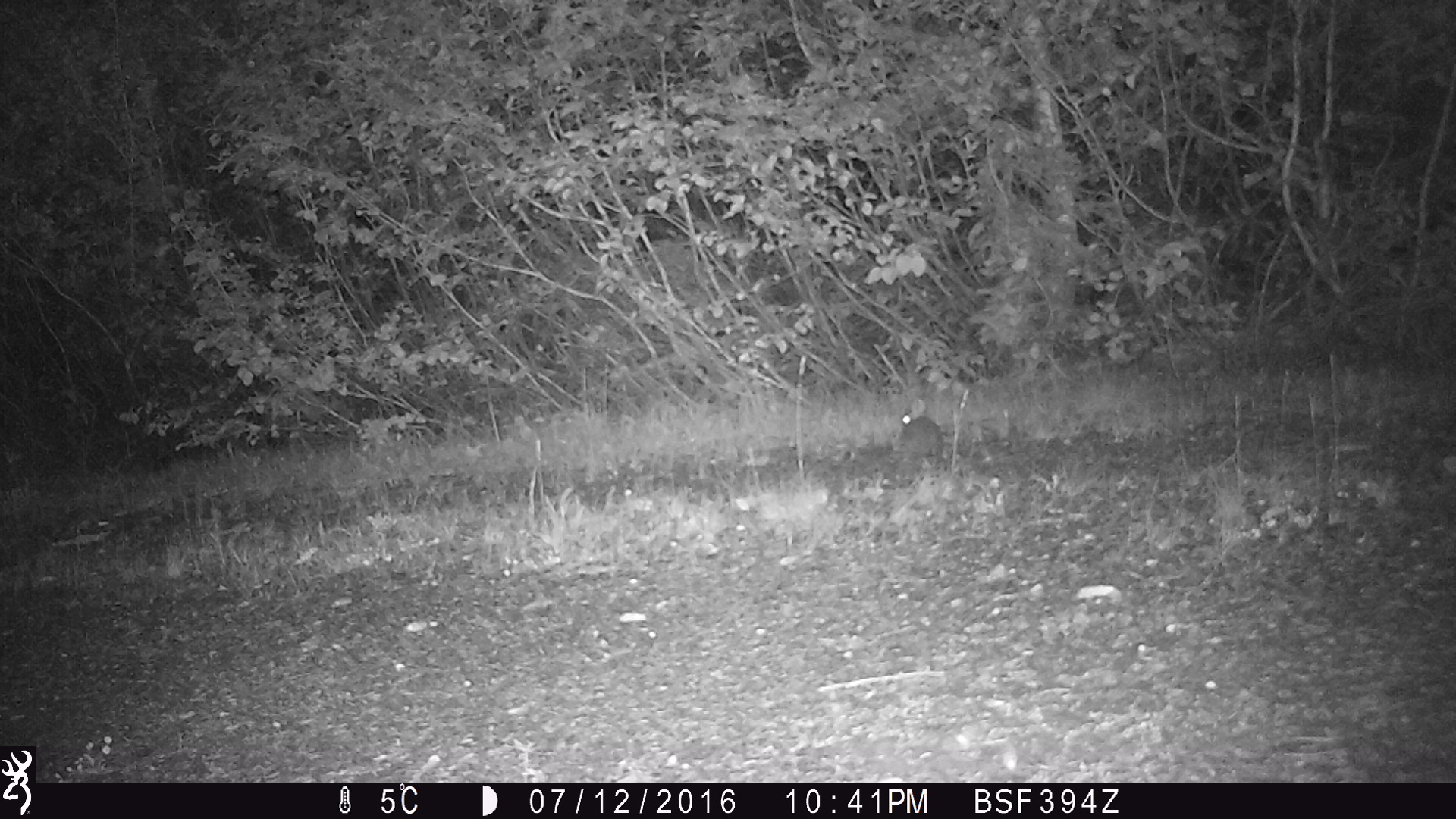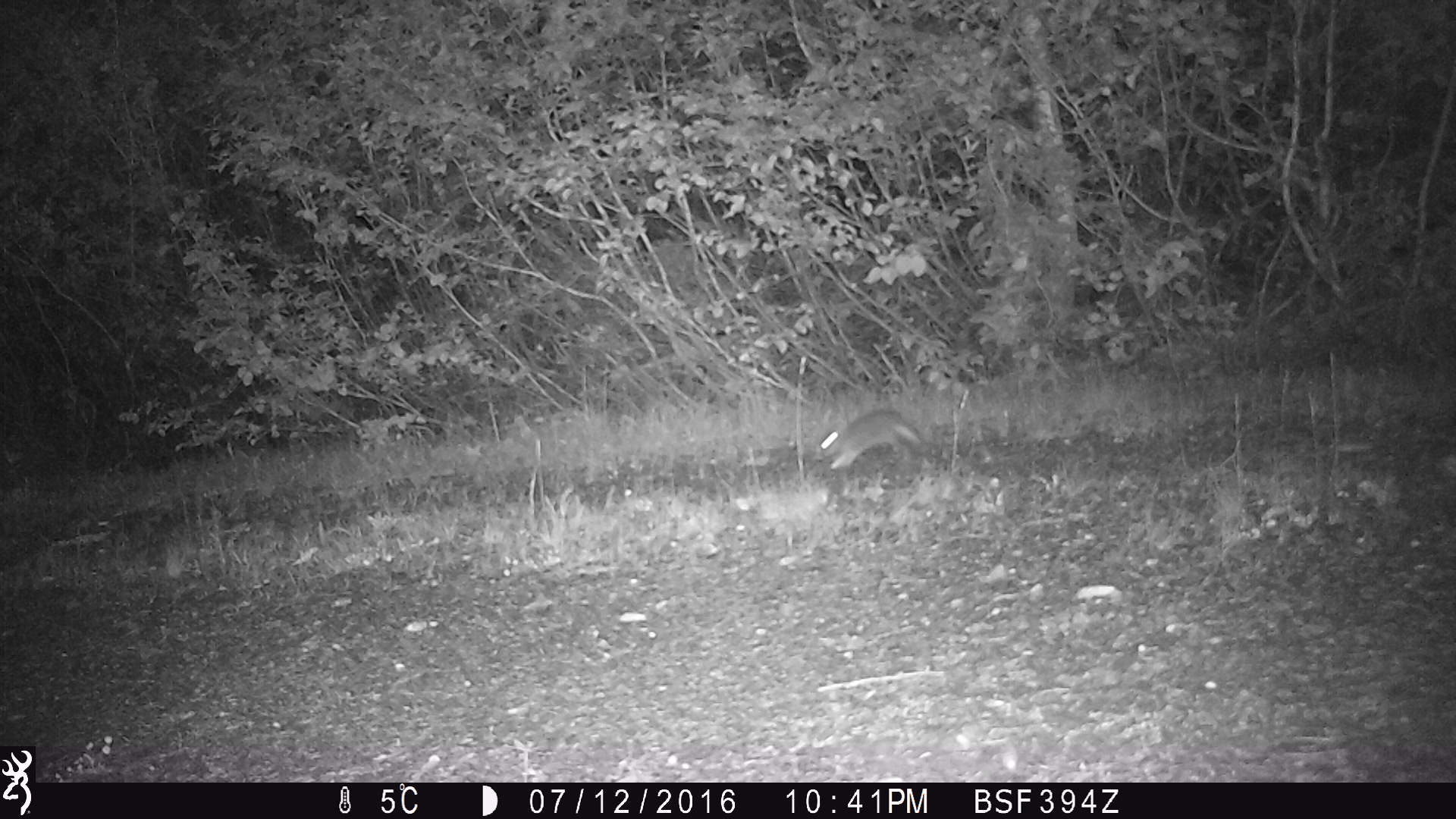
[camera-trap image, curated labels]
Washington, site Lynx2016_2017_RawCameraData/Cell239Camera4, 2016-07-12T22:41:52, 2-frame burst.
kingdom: Animalia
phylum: Chordata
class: Mammalia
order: Lagomorpha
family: Leporidae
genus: Lepus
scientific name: Lepus americanus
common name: snowshoe hare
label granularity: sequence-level